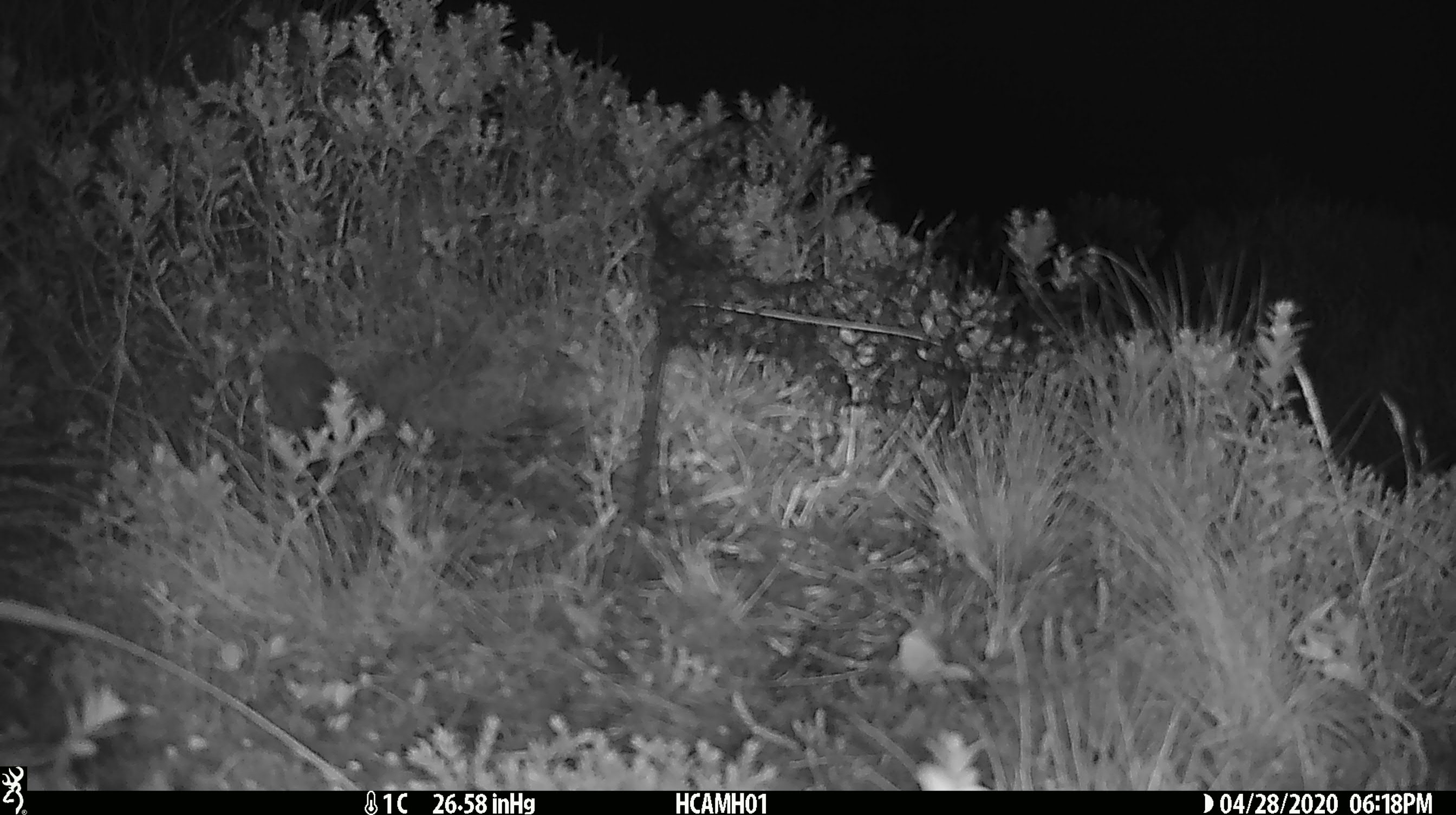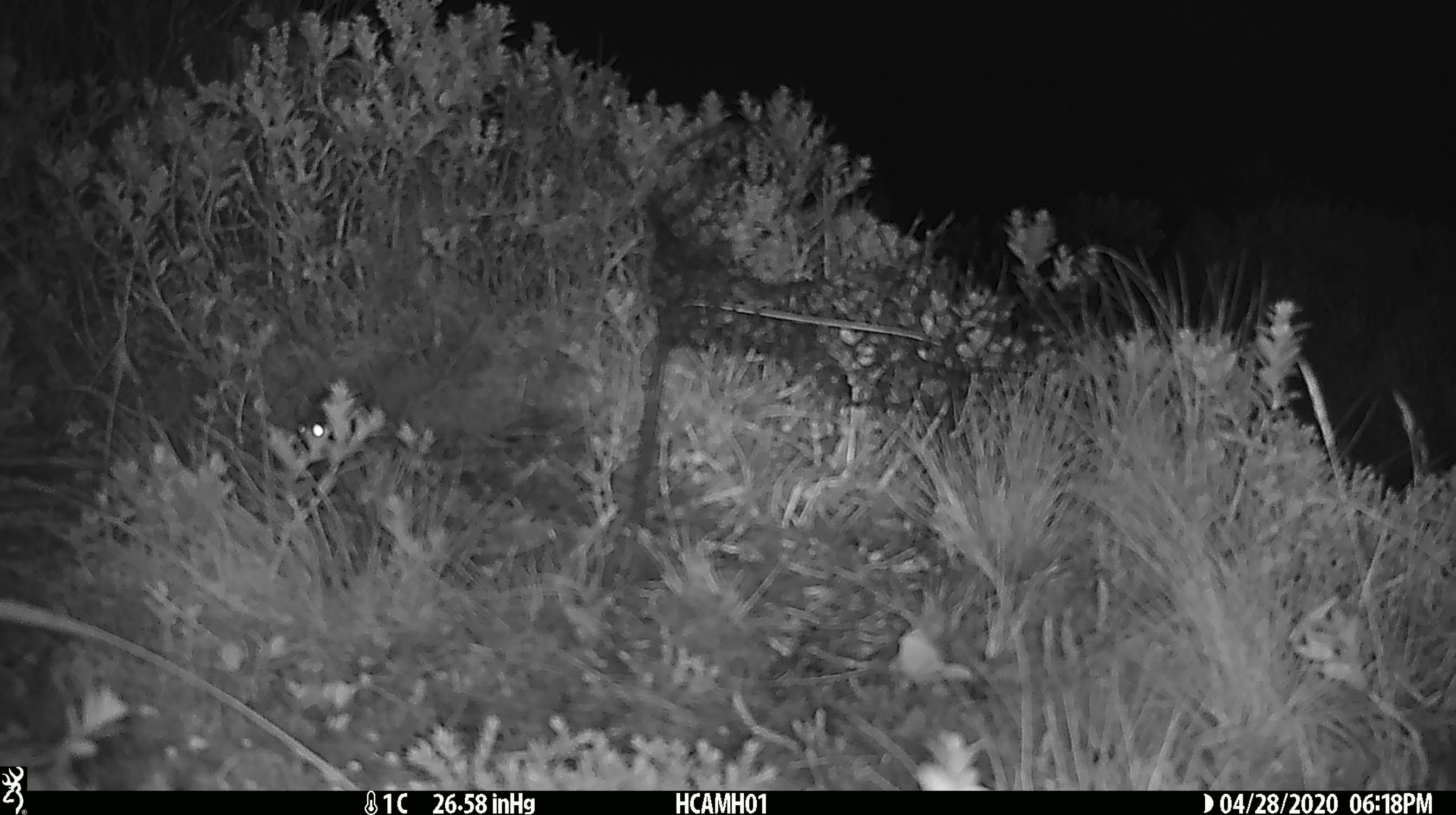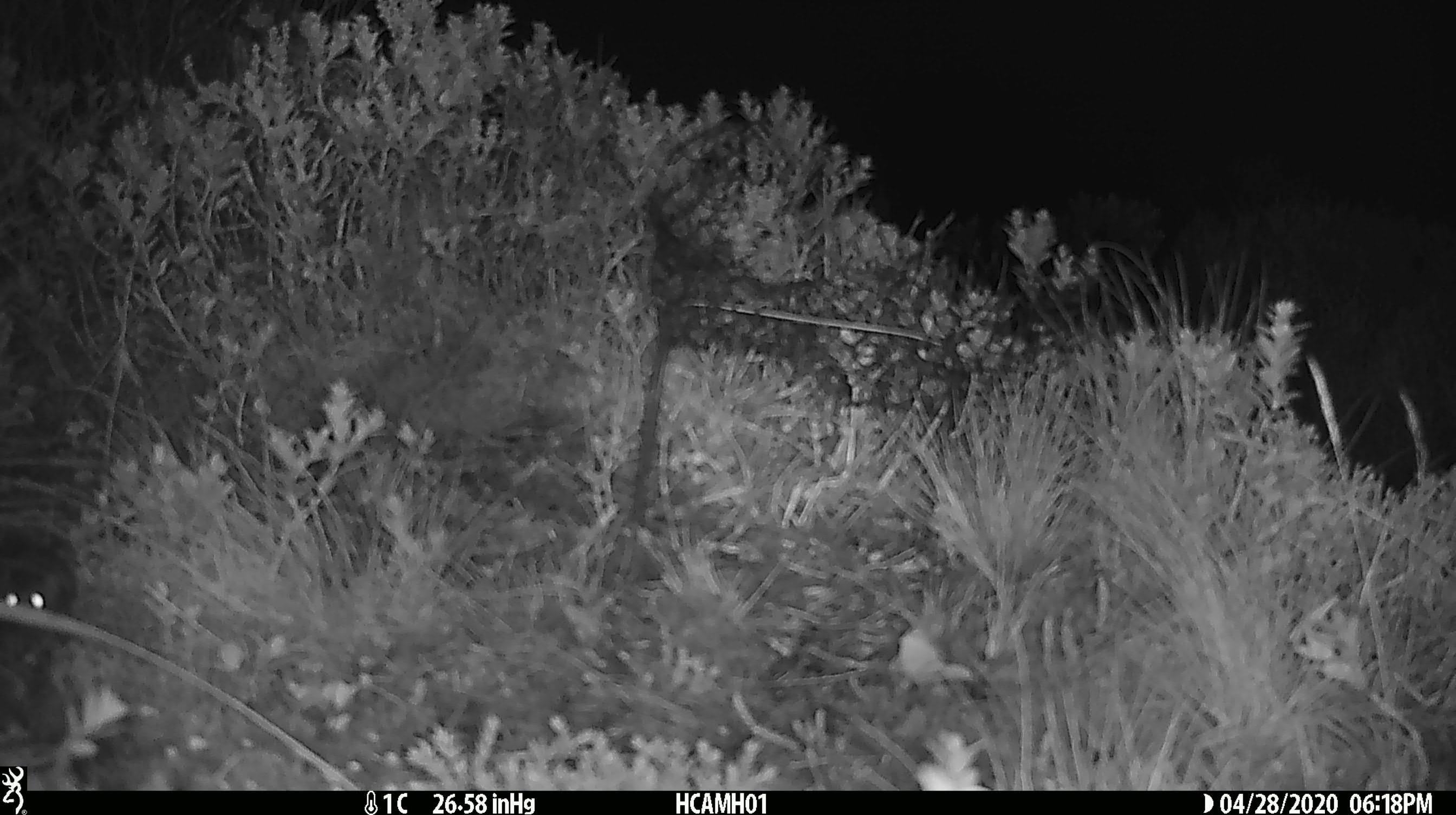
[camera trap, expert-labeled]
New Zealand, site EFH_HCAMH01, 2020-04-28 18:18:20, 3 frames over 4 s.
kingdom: Animalia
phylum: Chordata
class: Mammalia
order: Rodentia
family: Muridae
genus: Mus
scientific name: Mus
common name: mouse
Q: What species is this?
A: Mouse (Mus).